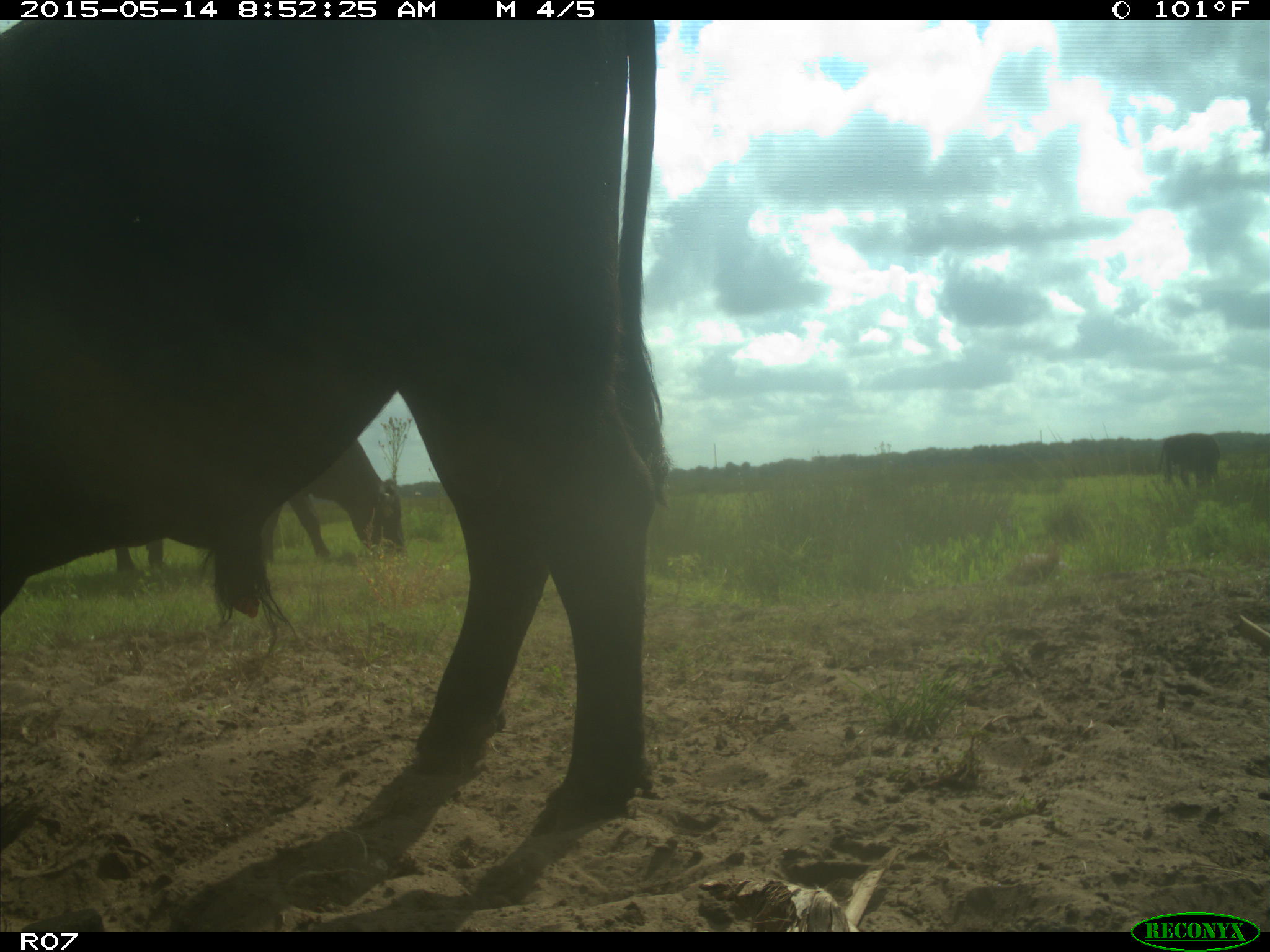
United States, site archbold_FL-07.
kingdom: Animalia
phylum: Chordata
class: Mammalia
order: Artiodactyla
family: Bovidae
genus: Bos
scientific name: Bos taurus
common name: domestic cow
Bos taurus (domestic cow).